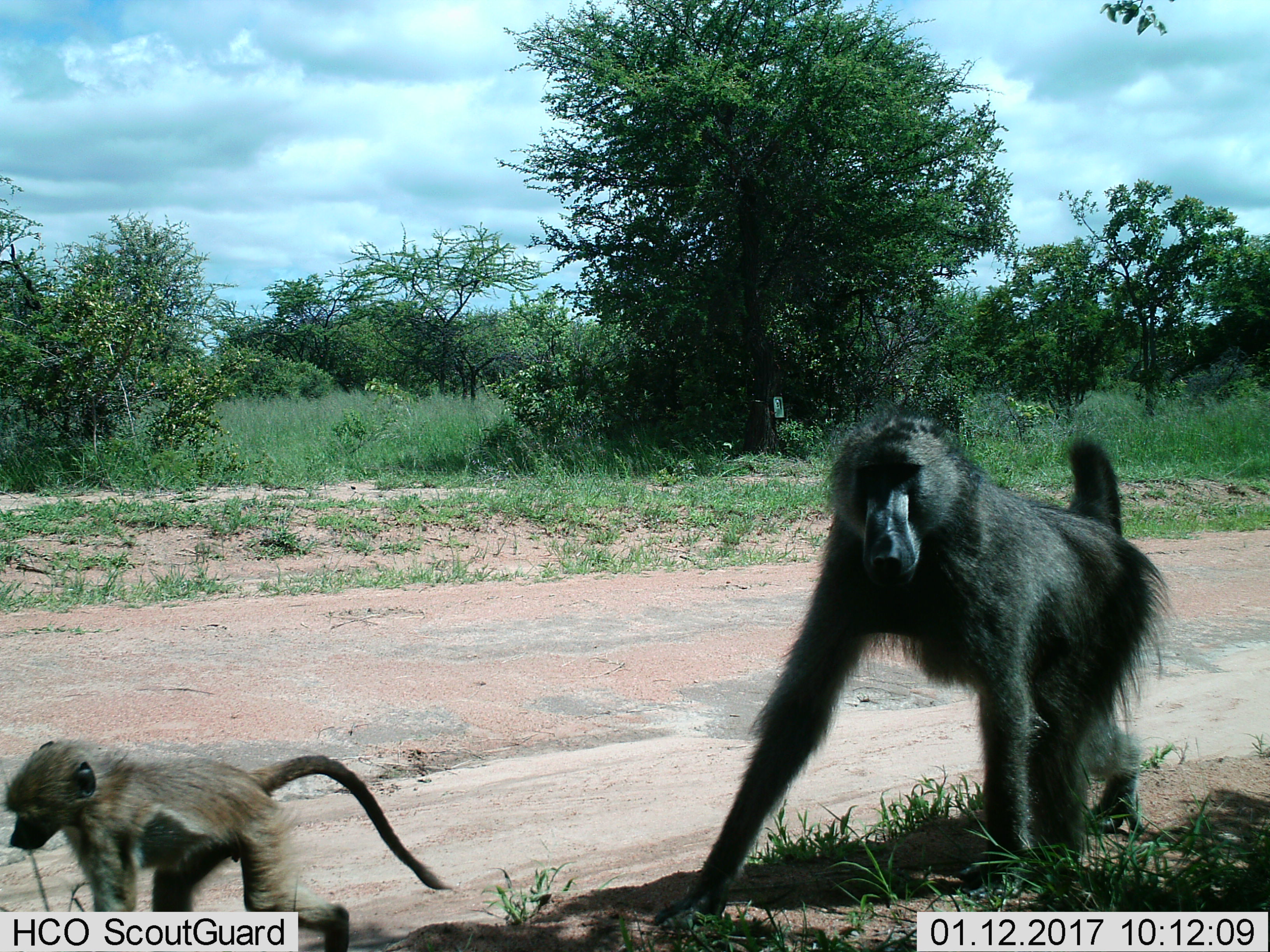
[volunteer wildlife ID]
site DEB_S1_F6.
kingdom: Animalia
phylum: Chordata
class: Mammalia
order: Primates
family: Cercopithecidae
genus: Papio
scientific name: Papio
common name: baboon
Baboon (Papio), count 2. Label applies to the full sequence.